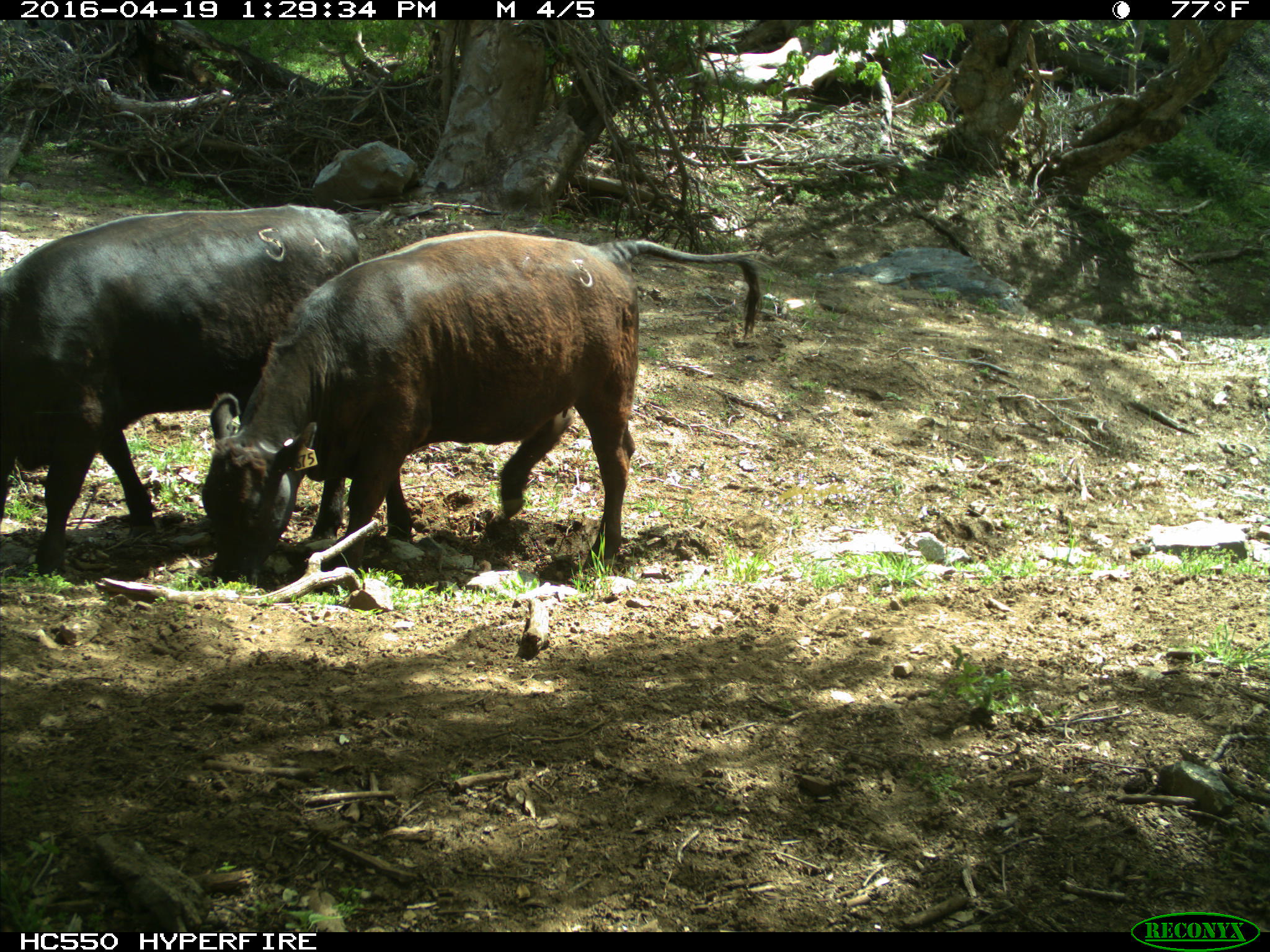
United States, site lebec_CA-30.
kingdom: Animalia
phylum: Chordata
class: Mammalia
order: Artiodactyla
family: Bovidae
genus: Bos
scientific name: Bos taurus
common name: domestic cow